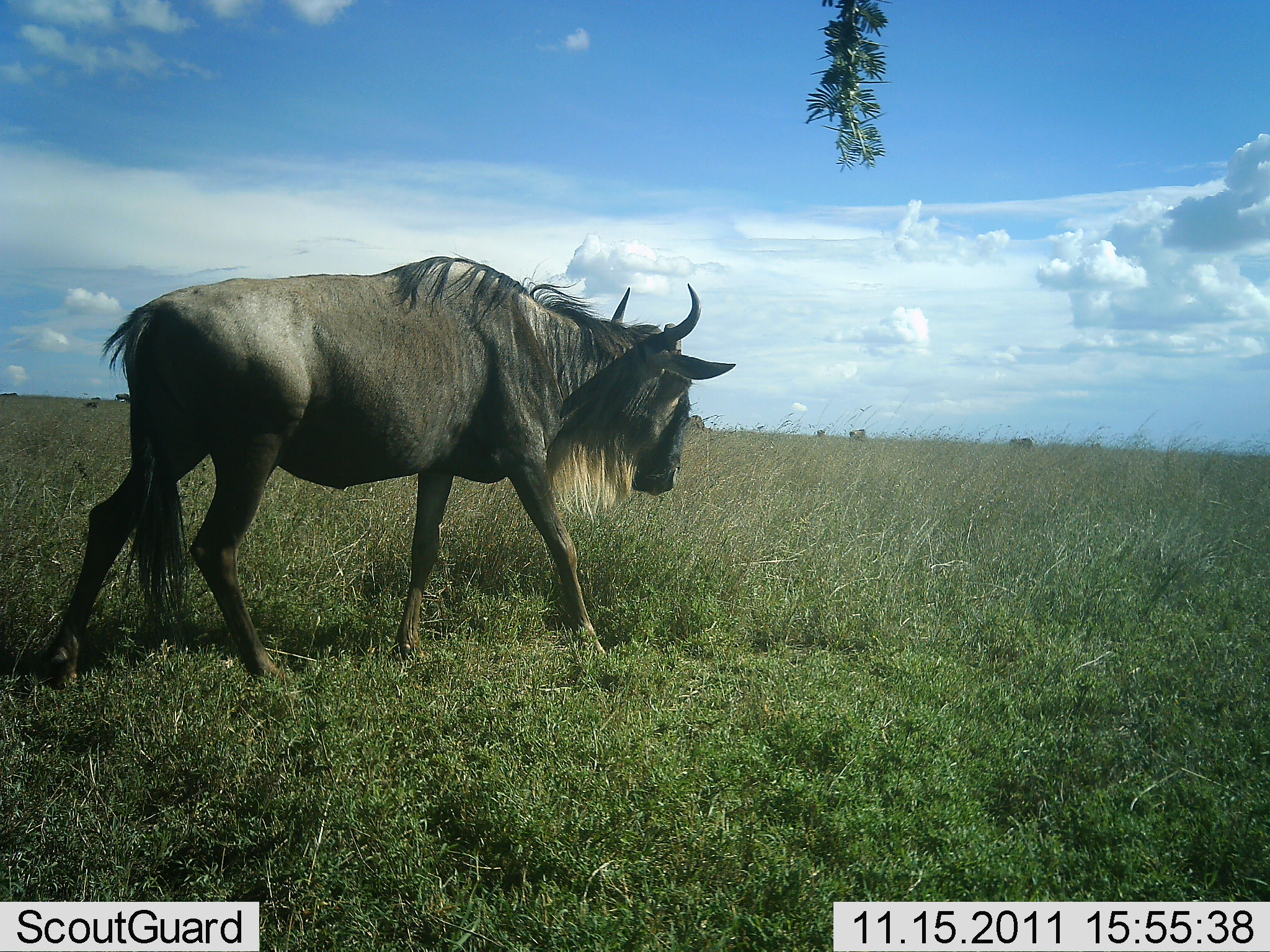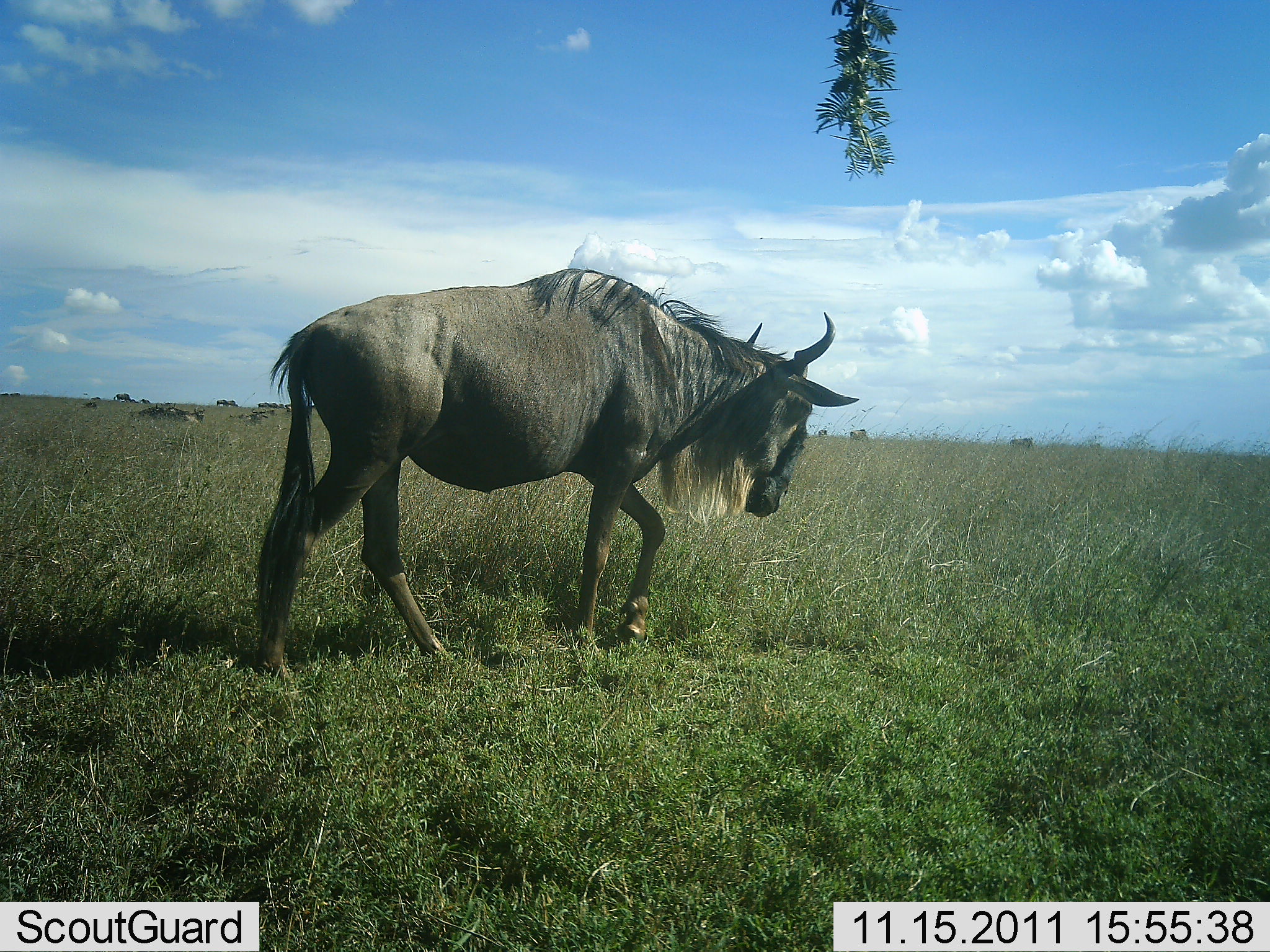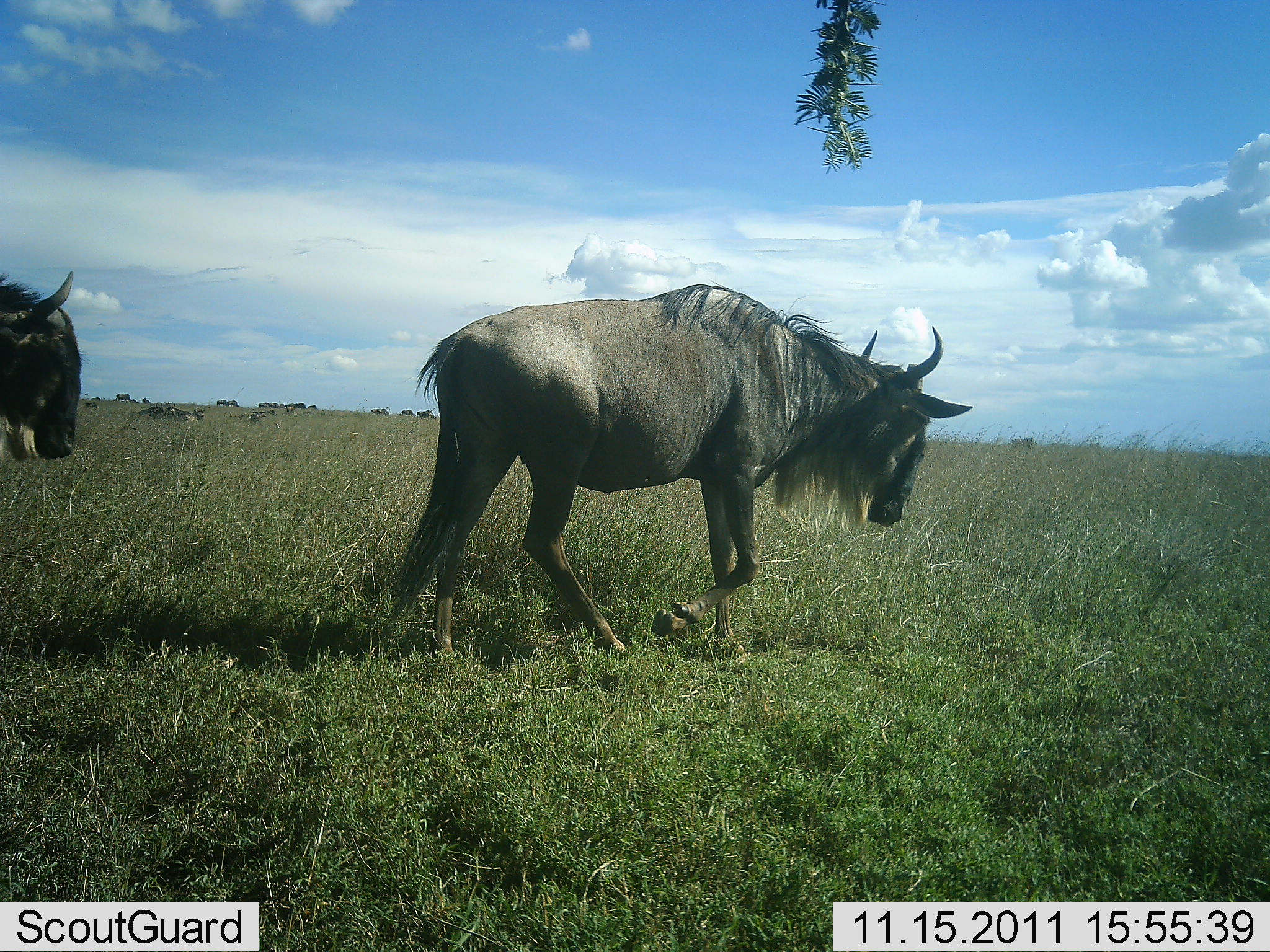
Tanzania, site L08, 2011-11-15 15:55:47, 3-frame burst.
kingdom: Animalia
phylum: Chordata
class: Mammalia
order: Artiodactyla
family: Bovidae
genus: Connochaetes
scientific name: Connochaetes taurinus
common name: blue wildebeest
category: wildebeest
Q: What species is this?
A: Wildebeest (blue wildebeest) (Connochaetes taurinus).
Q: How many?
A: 2.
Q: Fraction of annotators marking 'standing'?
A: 25%.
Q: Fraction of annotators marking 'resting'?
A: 25%.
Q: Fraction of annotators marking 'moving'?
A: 100%.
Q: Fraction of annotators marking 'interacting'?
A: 0%.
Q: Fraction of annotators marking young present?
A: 0%.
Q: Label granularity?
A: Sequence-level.